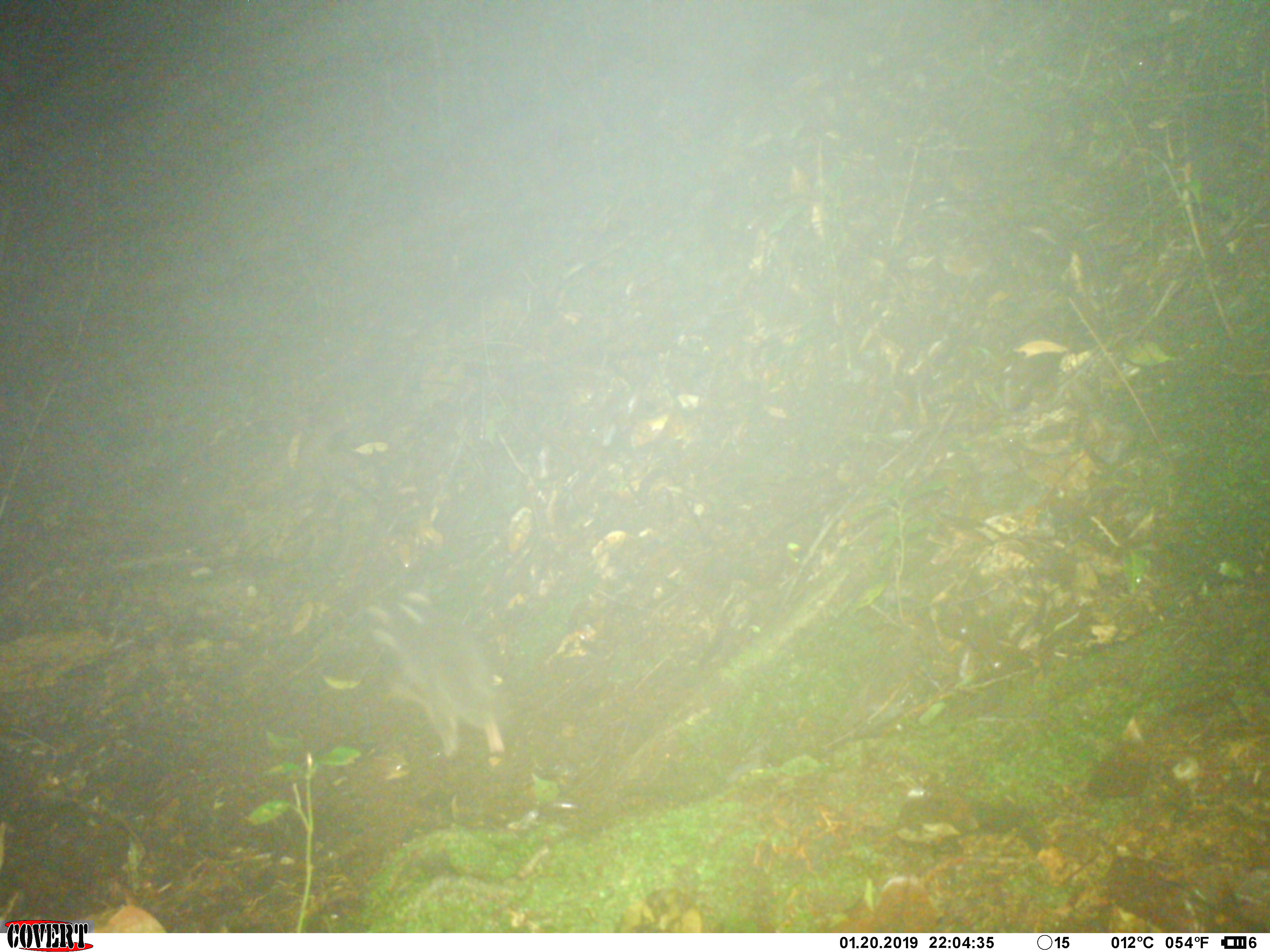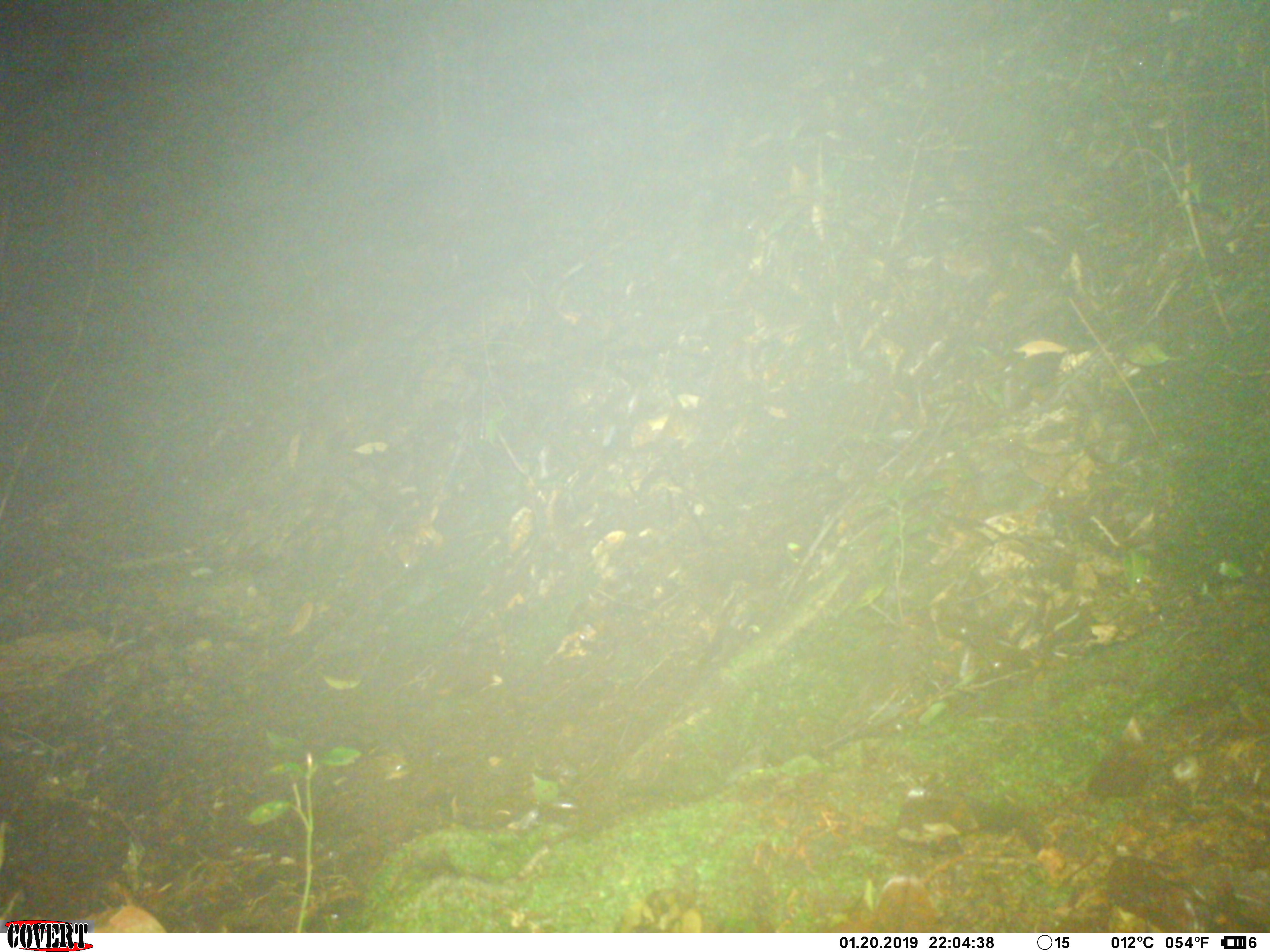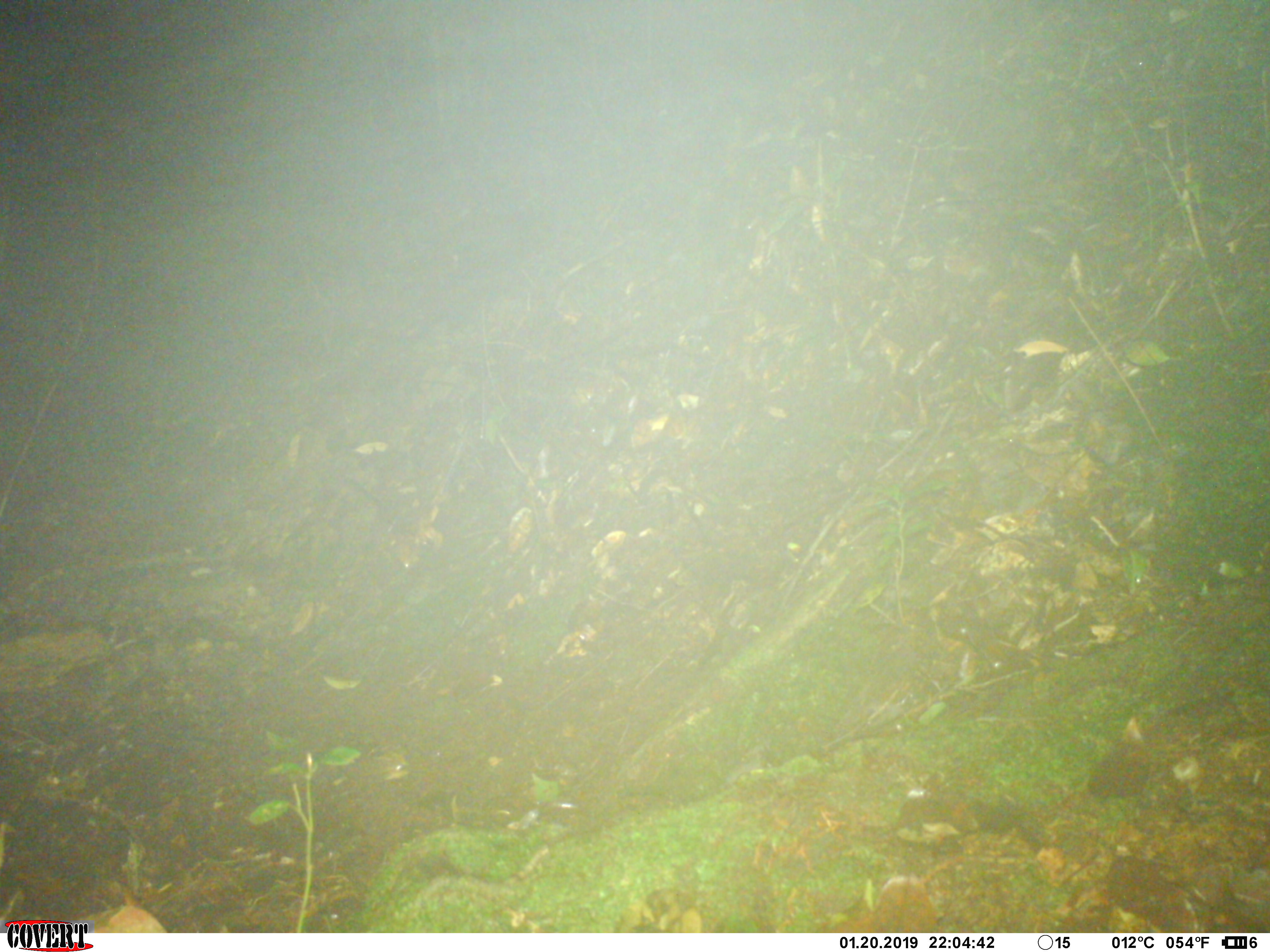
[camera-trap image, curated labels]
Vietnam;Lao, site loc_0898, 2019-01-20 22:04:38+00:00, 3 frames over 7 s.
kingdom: Animalia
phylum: Chordata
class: Mammalia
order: Carnivora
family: Mustelidae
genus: Melogale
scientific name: Melogale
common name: ferret badger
Ferret badger (Melogale). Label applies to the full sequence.